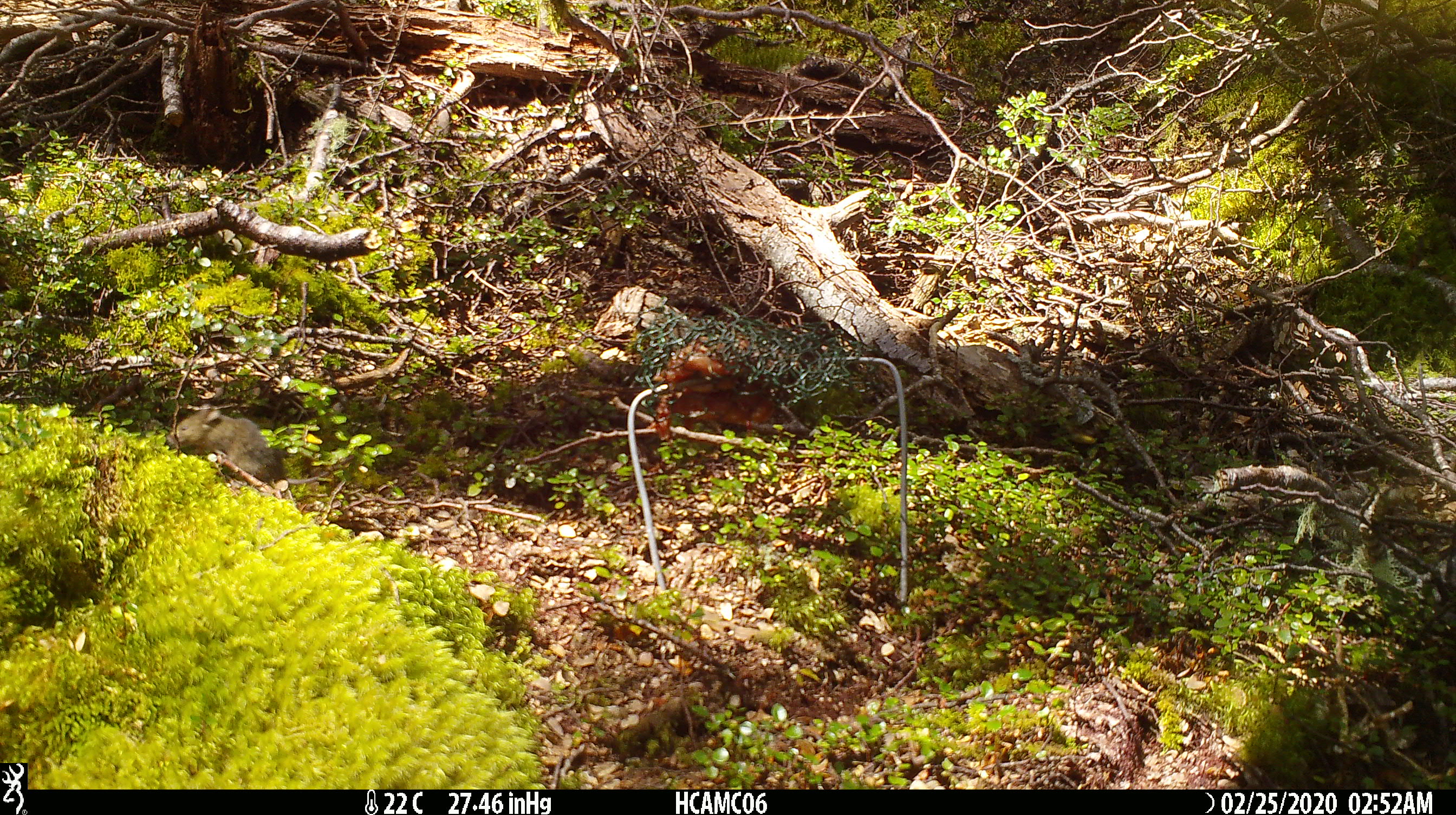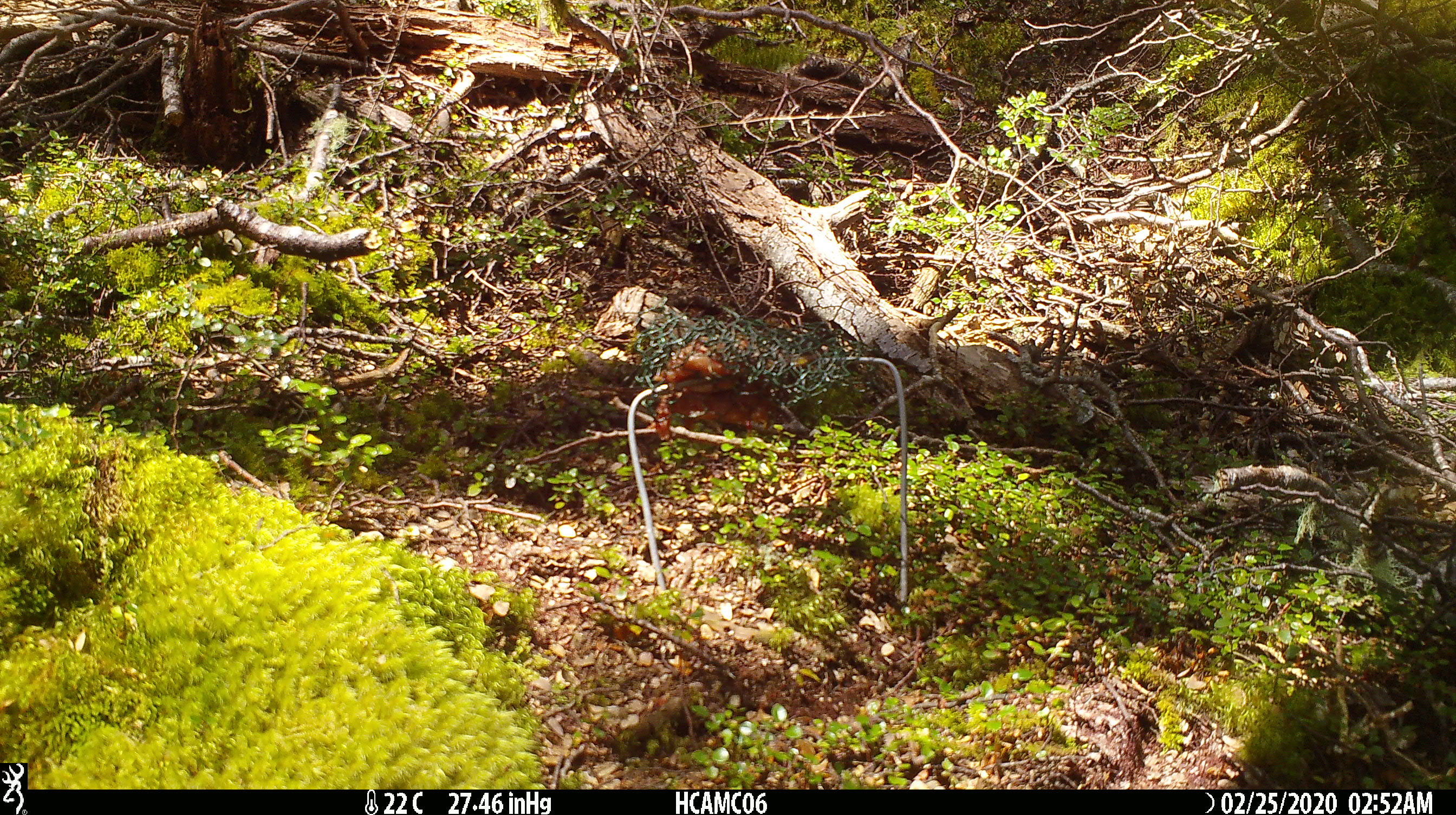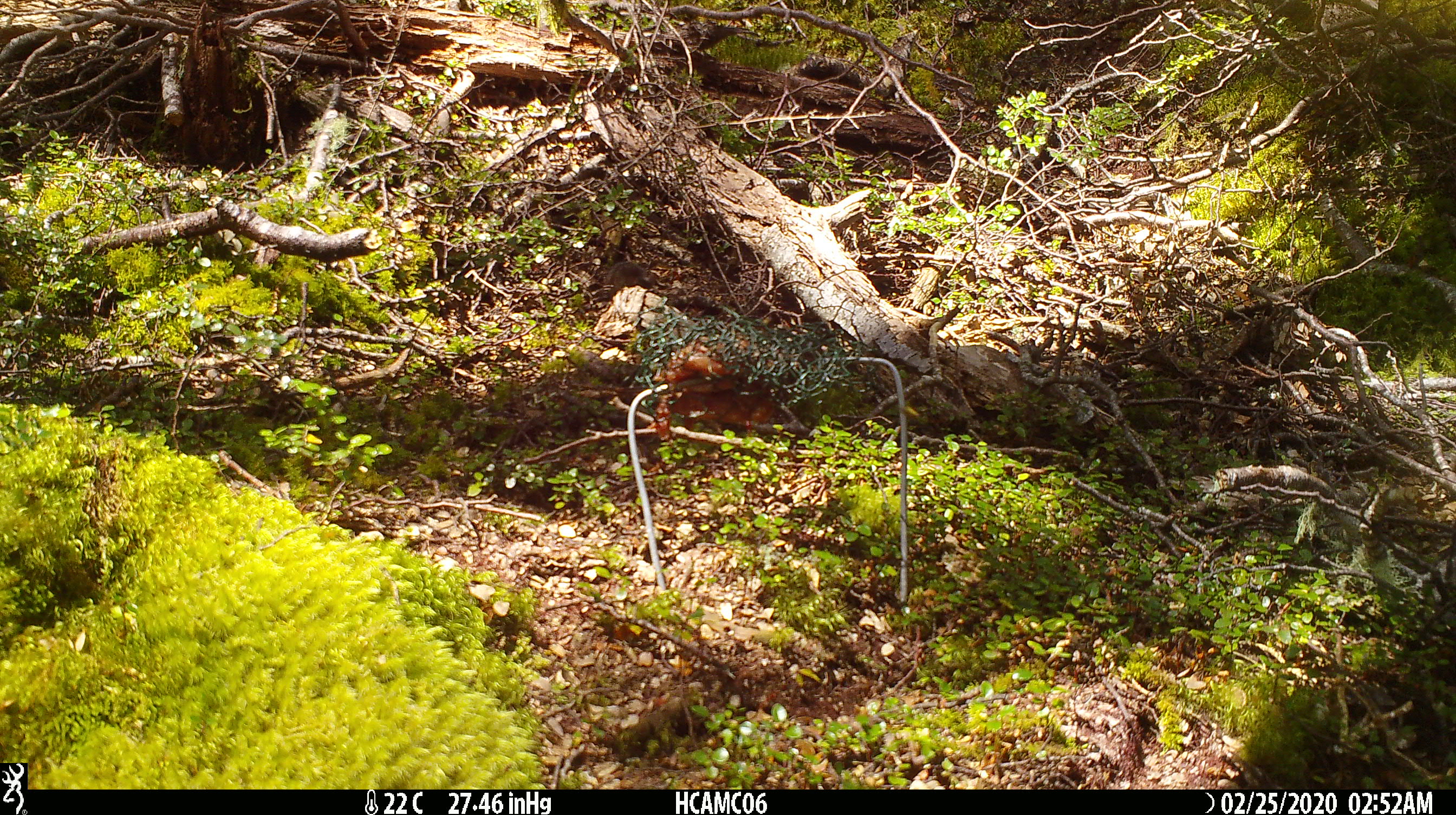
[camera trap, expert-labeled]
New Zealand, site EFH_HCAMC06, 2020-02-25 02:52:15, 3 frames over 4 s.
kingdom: Animalia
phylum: Chordata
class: Mammalia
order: Rodentia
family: Muridae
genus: Mus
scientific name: Mus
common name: mouse